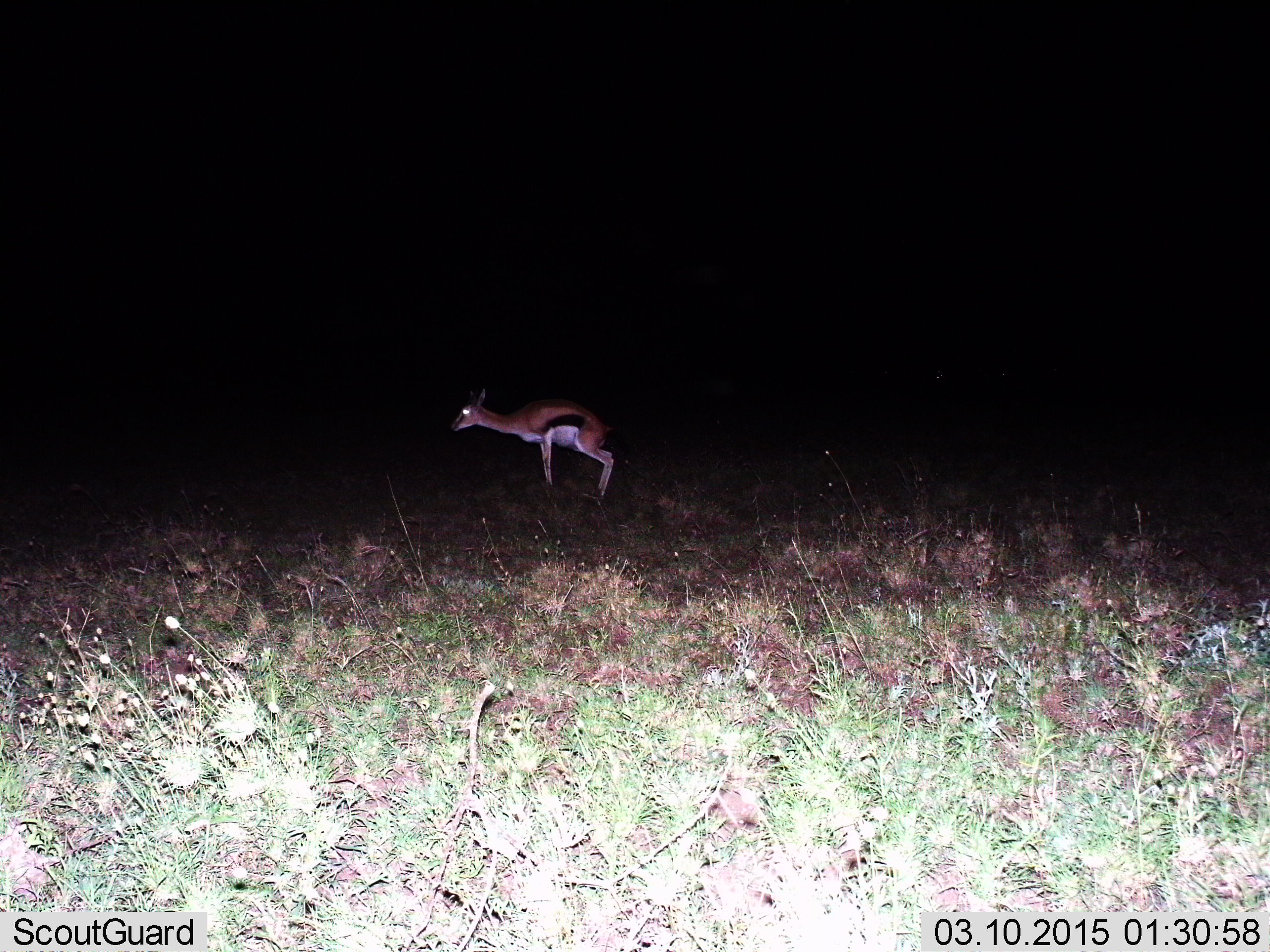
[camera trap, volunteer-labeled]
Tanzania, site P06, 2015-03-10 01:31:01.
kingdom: Animalia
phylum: Chordata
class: Mammalia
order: Artiodactyla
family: Bovidae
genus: Eudorcas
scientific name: Eudorcas thomsonii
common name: thomson's gazelle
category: gazellethomsons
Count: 1.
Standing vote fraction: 90%.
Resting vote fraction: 0%.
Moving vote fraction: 0%.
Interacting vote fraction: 10%.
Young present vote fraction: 0%.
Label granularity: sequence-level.